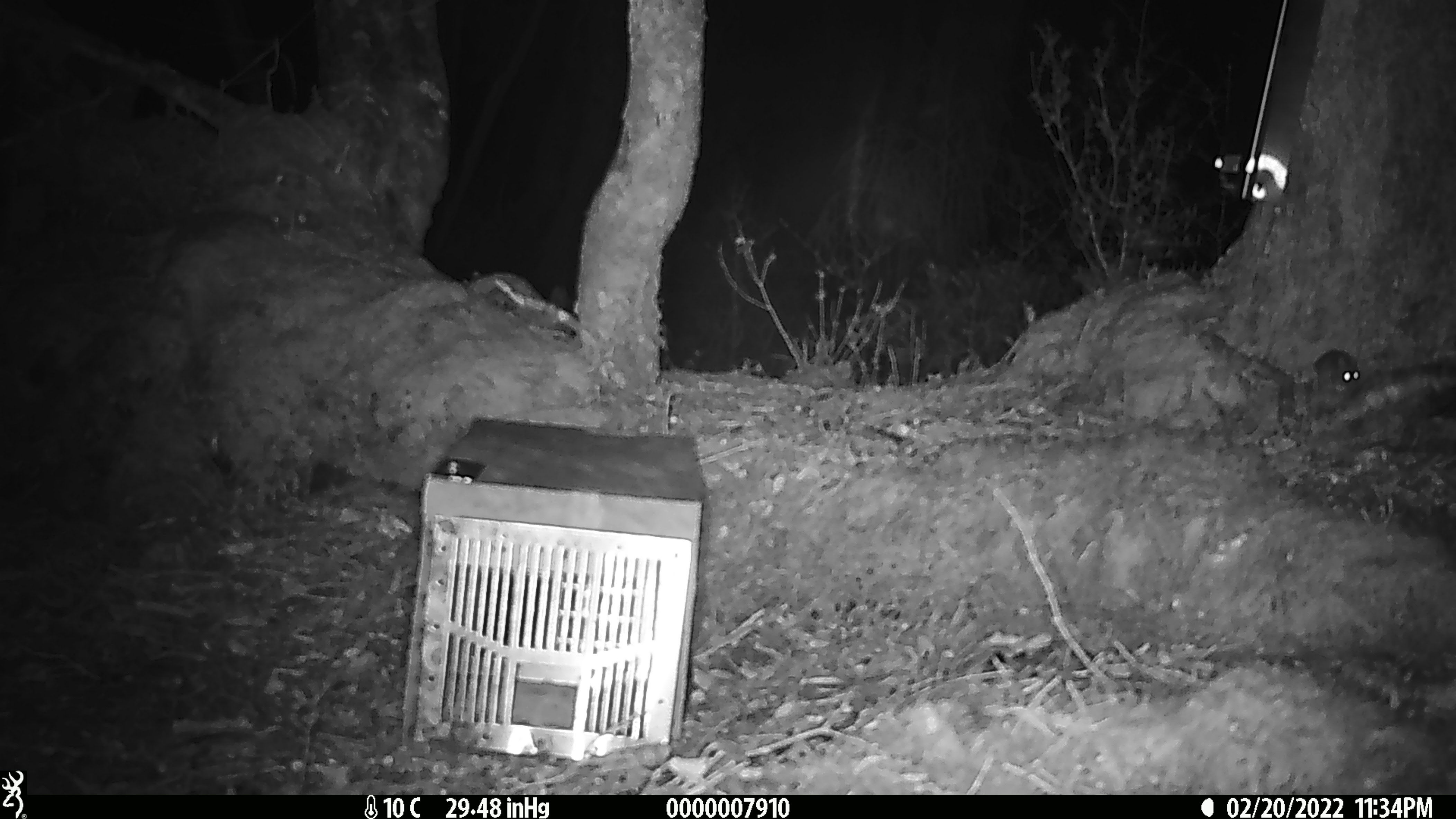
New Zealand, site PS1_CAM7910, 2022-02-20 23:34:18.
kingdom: Animalia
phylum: Chordata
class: Mammalia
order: Rodentia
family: Muridae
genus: Mus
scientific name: Mus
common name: mouse